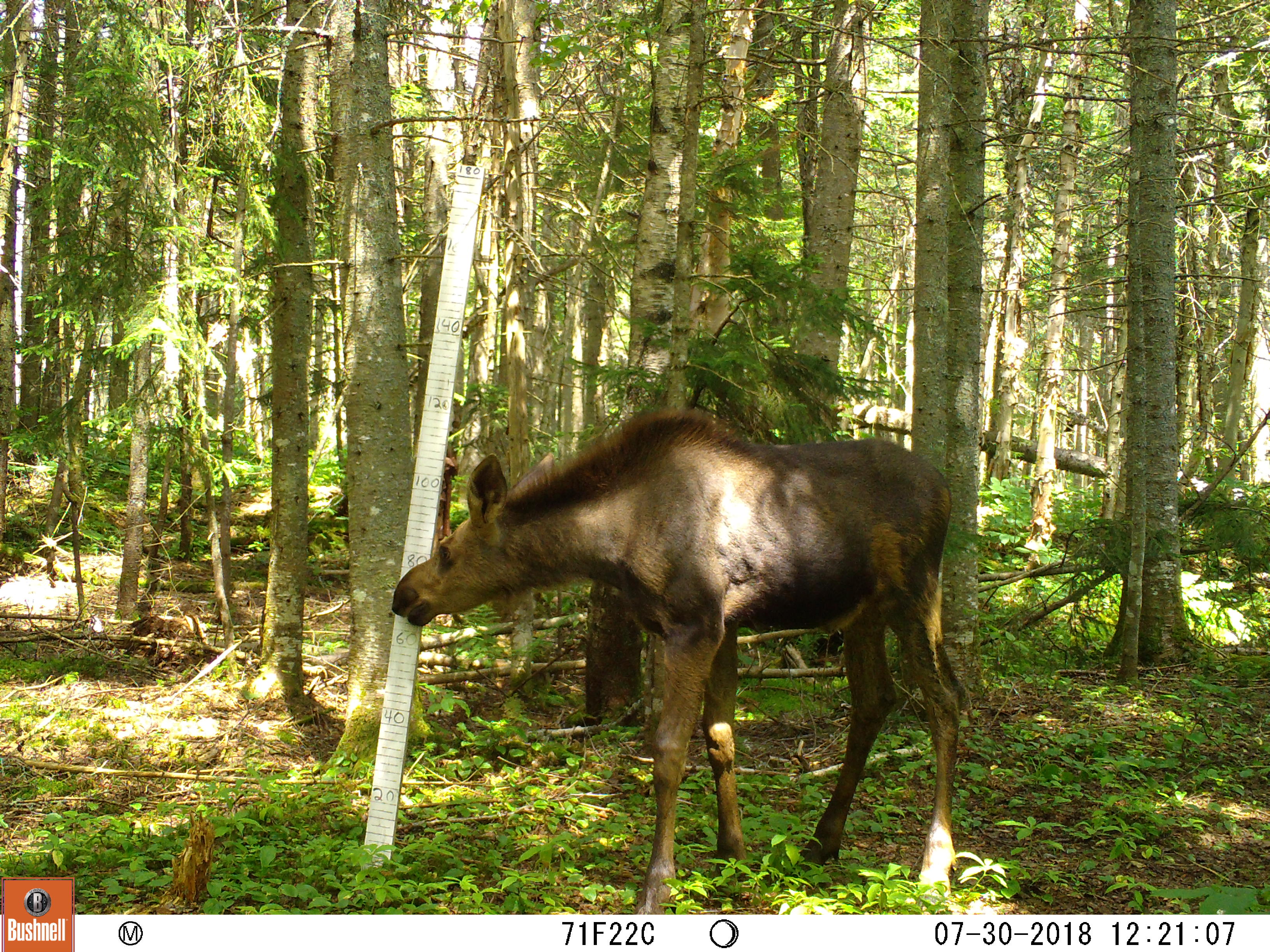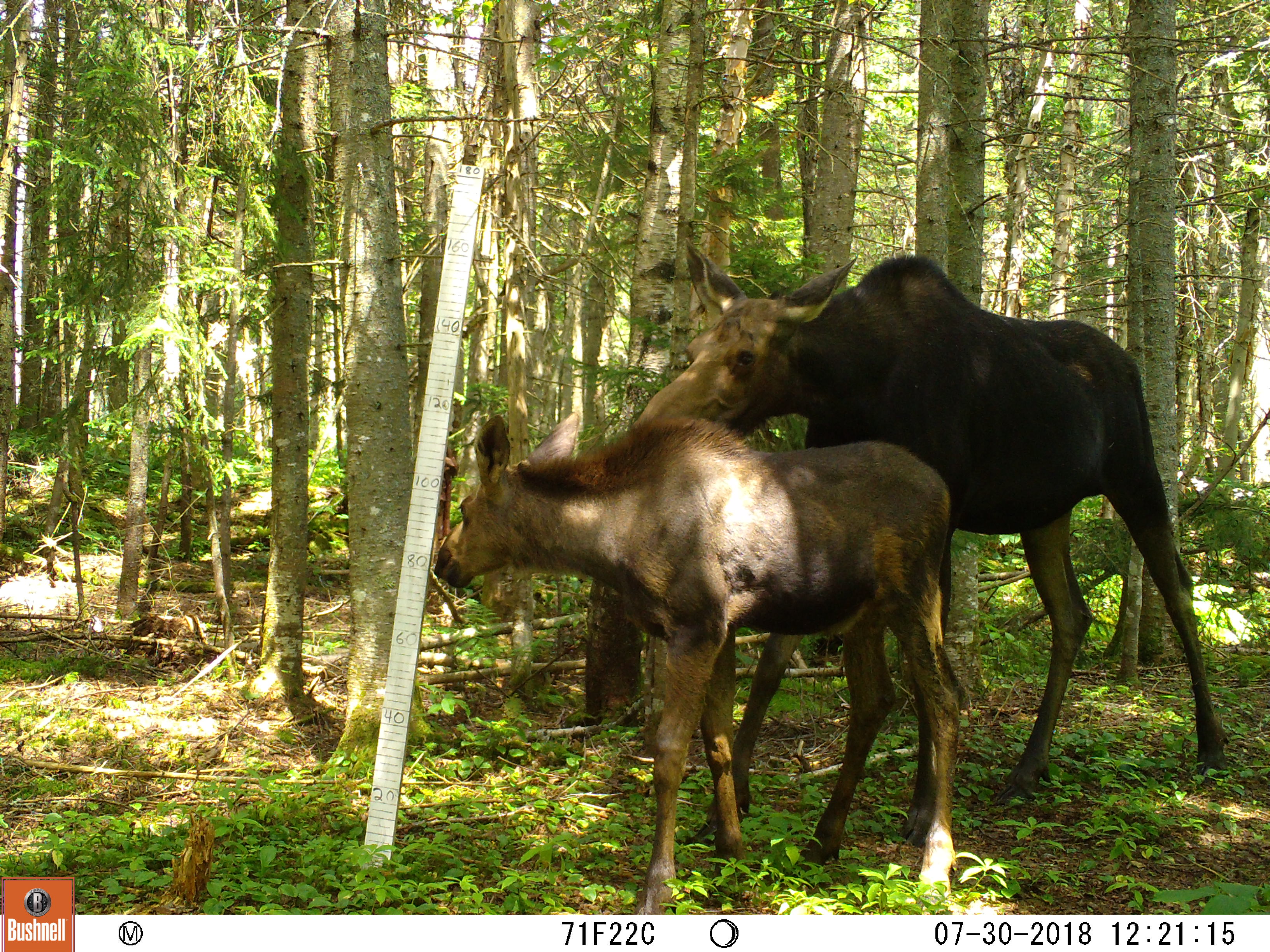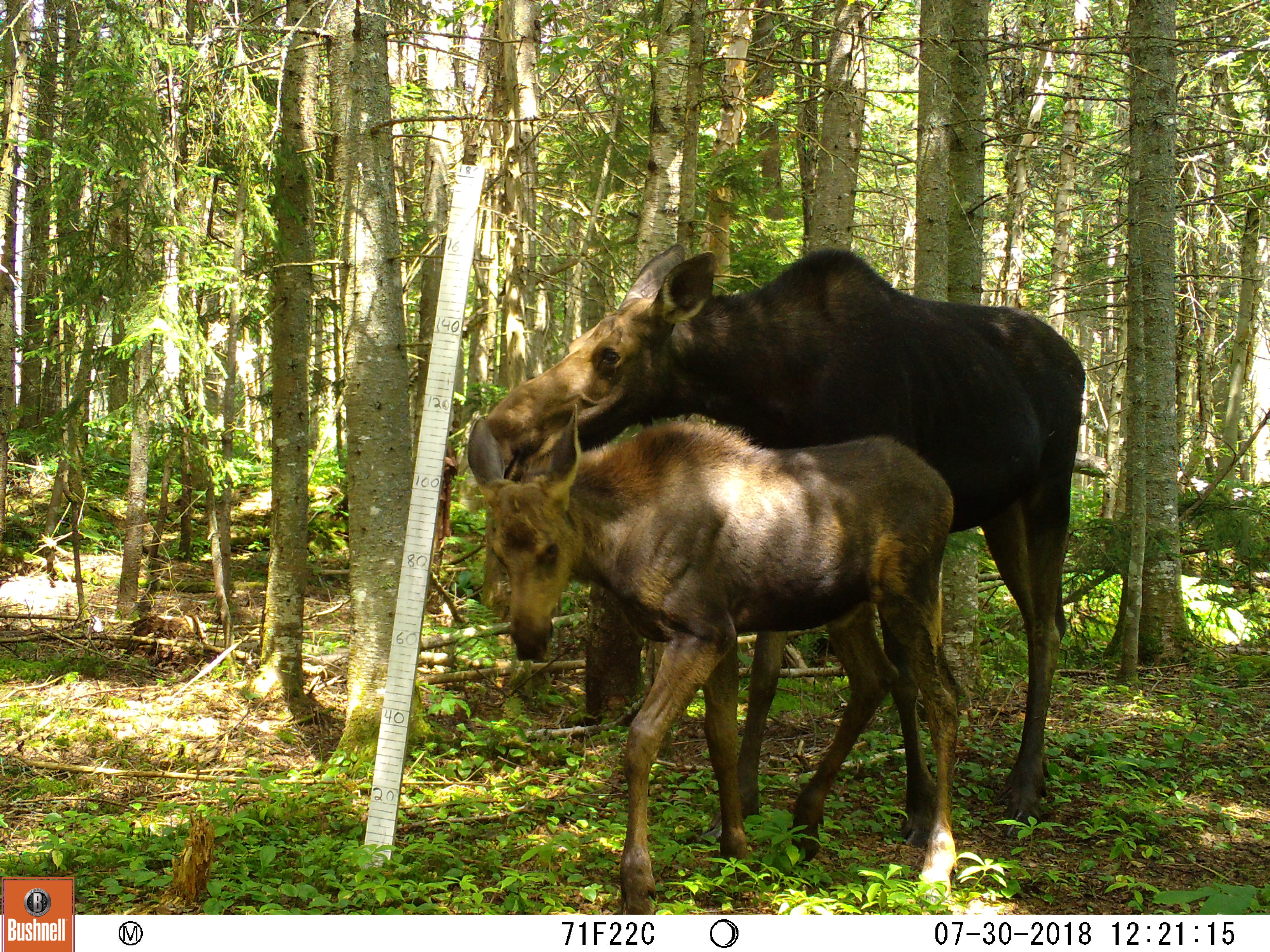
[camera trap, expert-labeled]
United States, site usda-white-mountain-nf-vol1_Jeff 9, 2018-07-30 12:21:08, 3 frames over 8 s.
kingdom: Animalia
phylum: Chordata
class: Mammalia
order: Artiodactyla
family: Cervidae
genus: Alces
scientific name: Alces alces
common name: moose